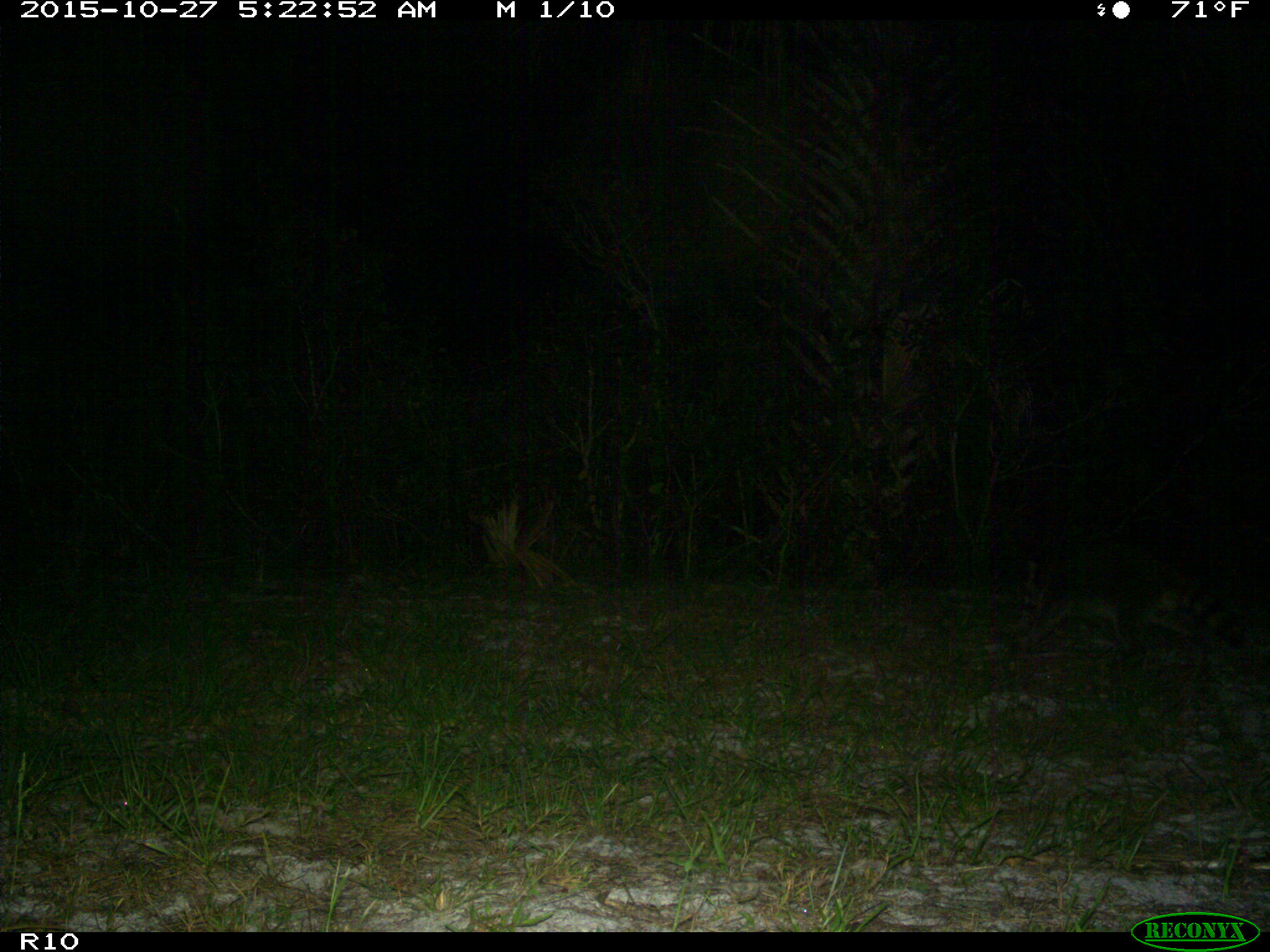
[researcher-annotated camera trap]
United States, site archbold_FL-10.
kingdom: Animalia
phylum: Chordata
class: Mammalia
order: Carnivora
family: Procyonidae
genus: Procyon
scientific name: Procyon lotor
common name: common raccoon